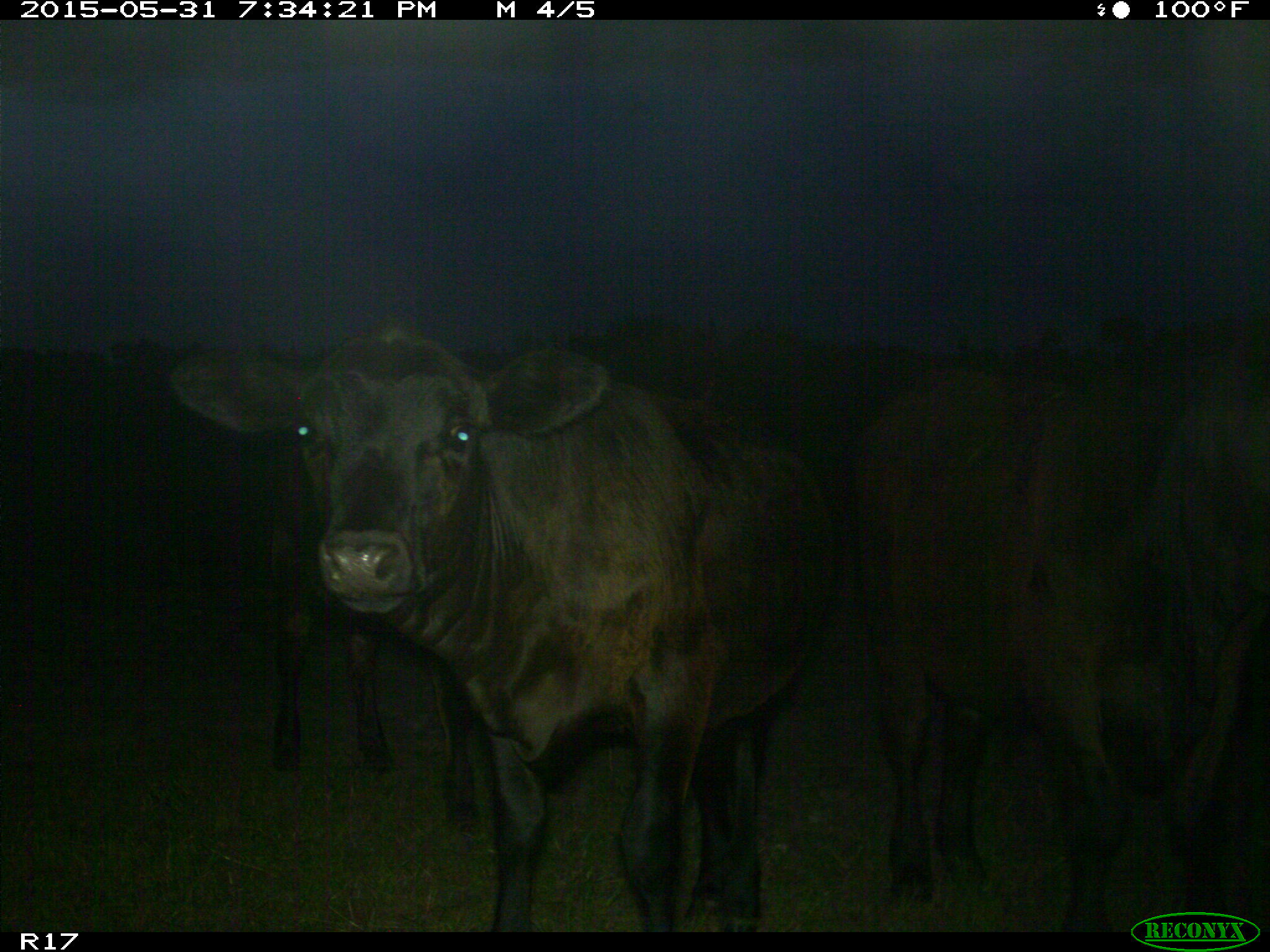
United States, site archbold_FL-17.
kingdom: Animalia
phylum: Chordata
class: Mammalia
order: Artiodactyla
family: Bovidae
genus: Bos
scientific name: Bos taurus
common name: domestic cow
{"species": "Bos taurus (domestic cow)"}